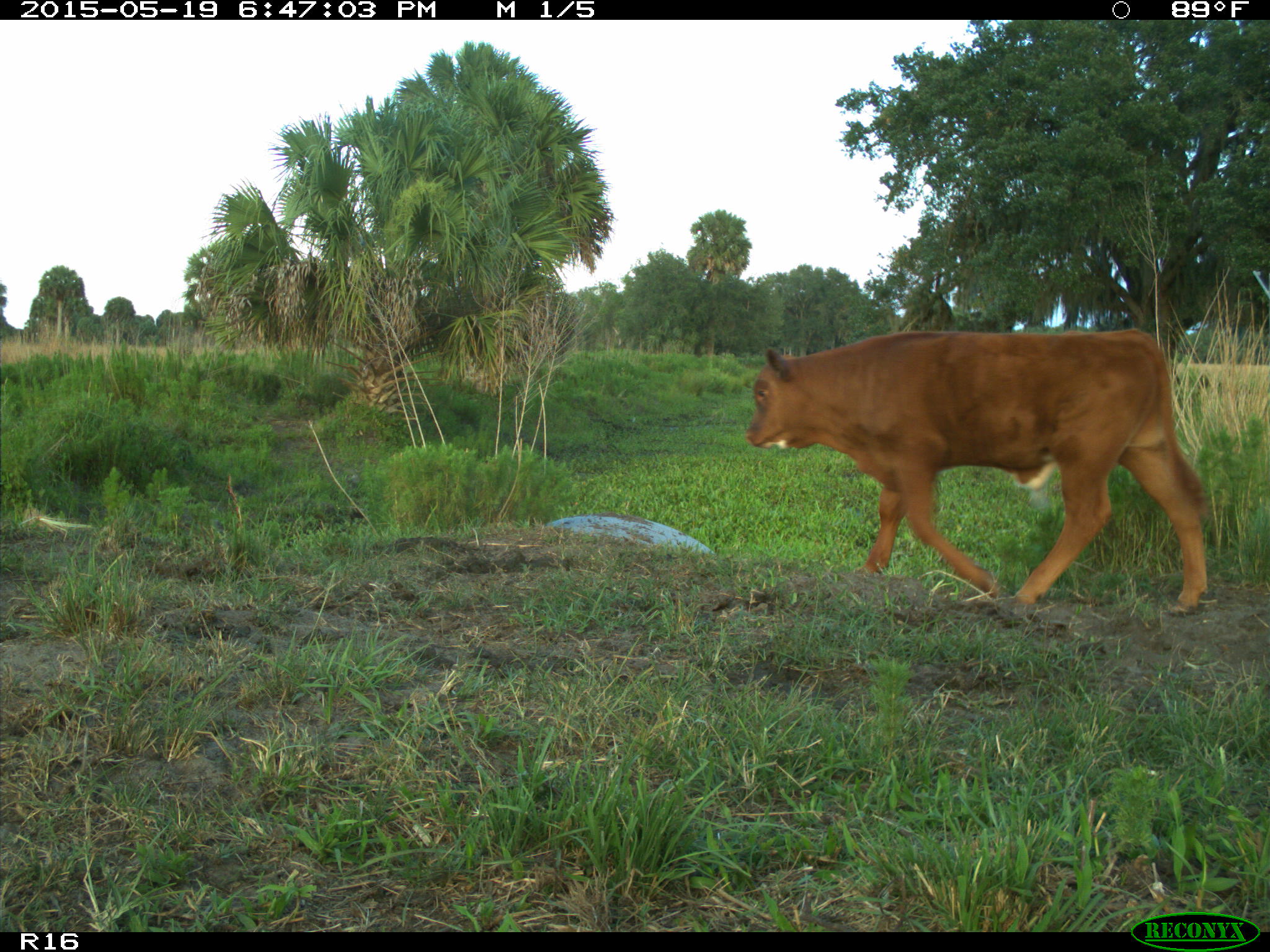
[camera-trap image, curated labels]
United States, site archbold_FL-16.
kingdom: Animalia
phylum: Chordata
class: Mammalia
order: Artiodactyla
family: Bovidae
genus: Bos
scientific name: Bos taurus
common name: domestic cow